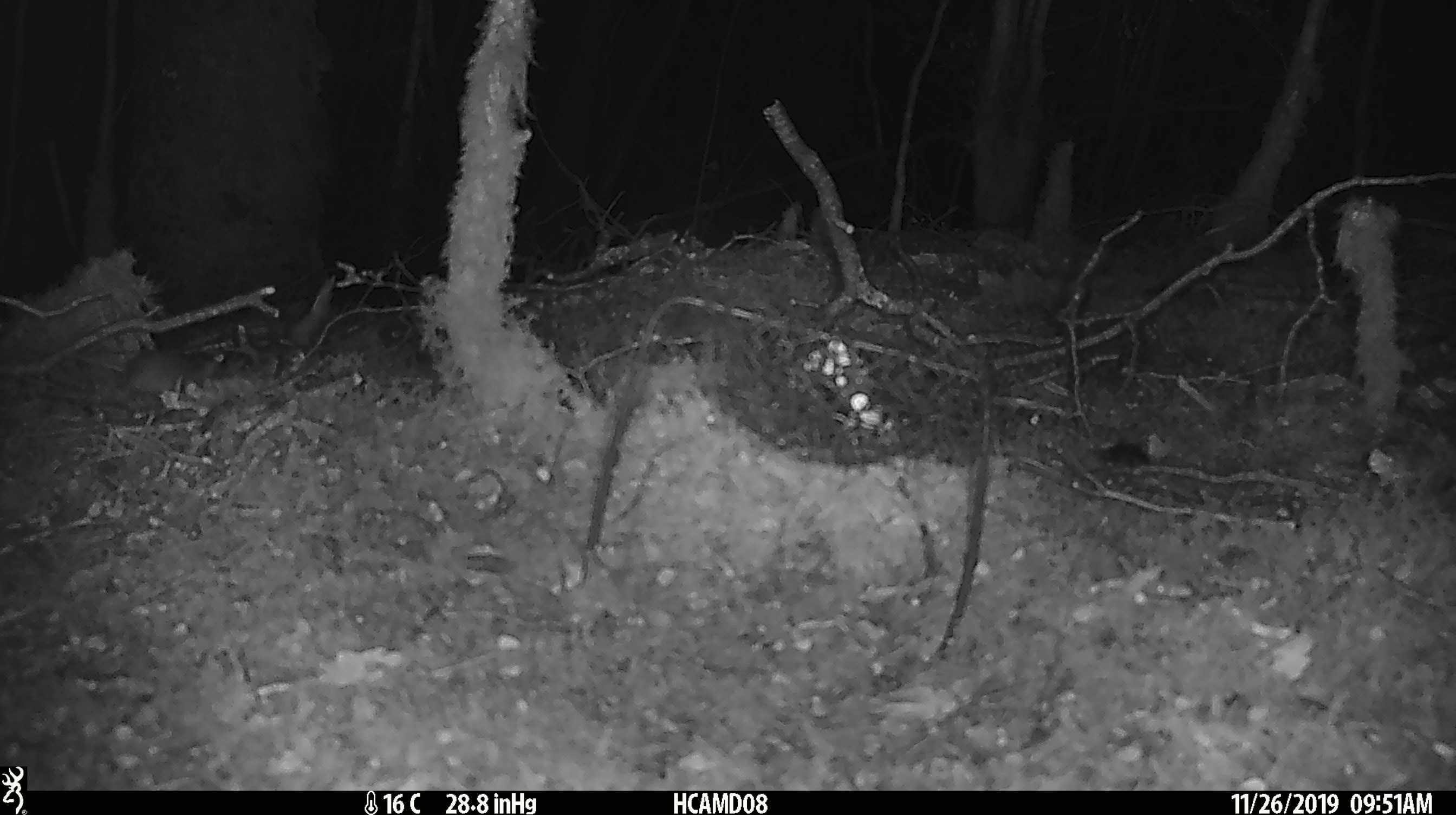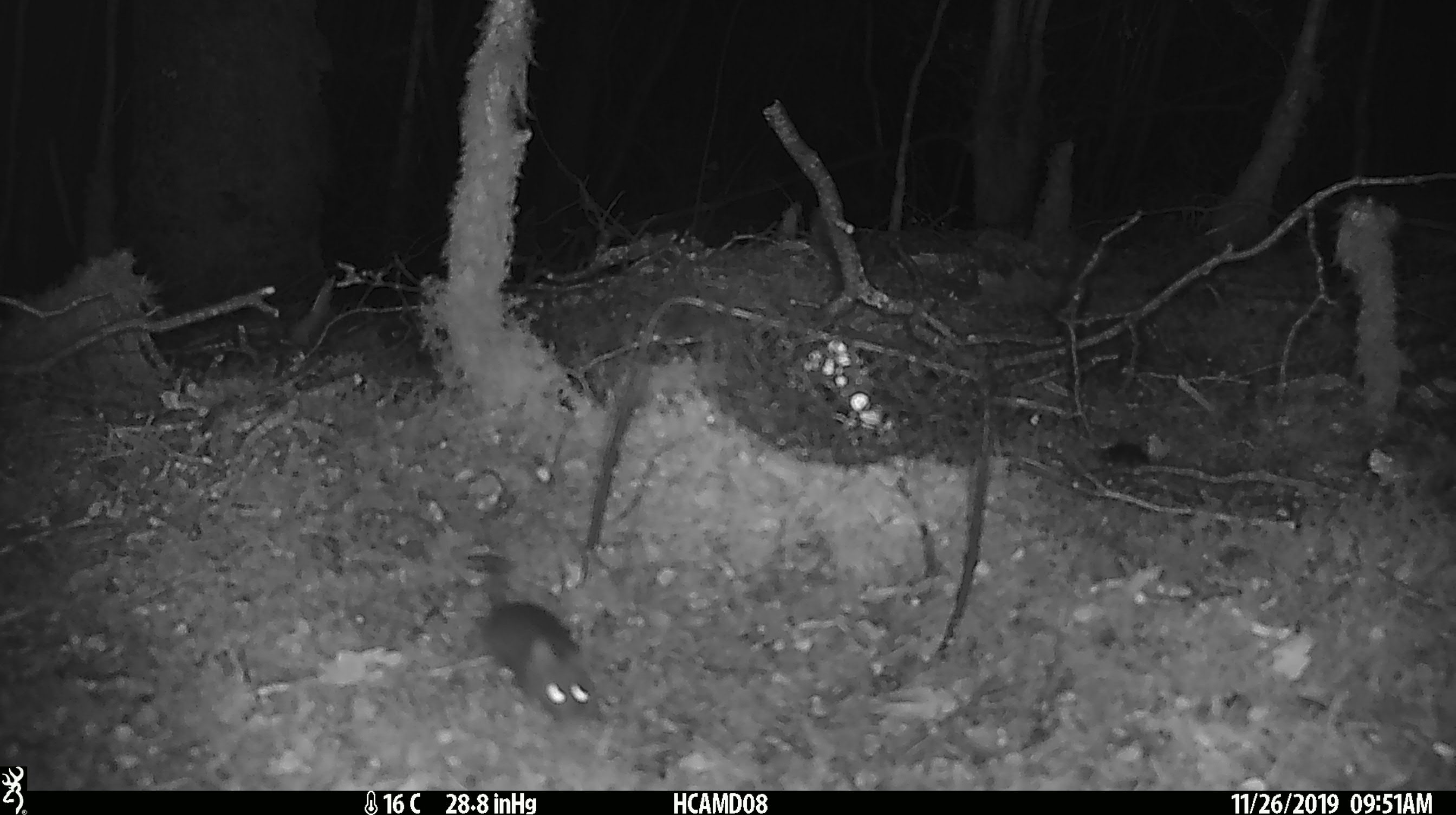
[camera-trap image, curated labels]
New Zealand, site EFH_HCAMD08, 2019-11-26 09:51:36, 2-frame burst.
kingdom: Animalia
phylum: Chordata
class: Mammalia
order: Rodentia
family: Muridae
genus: Mus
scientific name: Mus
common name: mouse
Mouse (Mus).